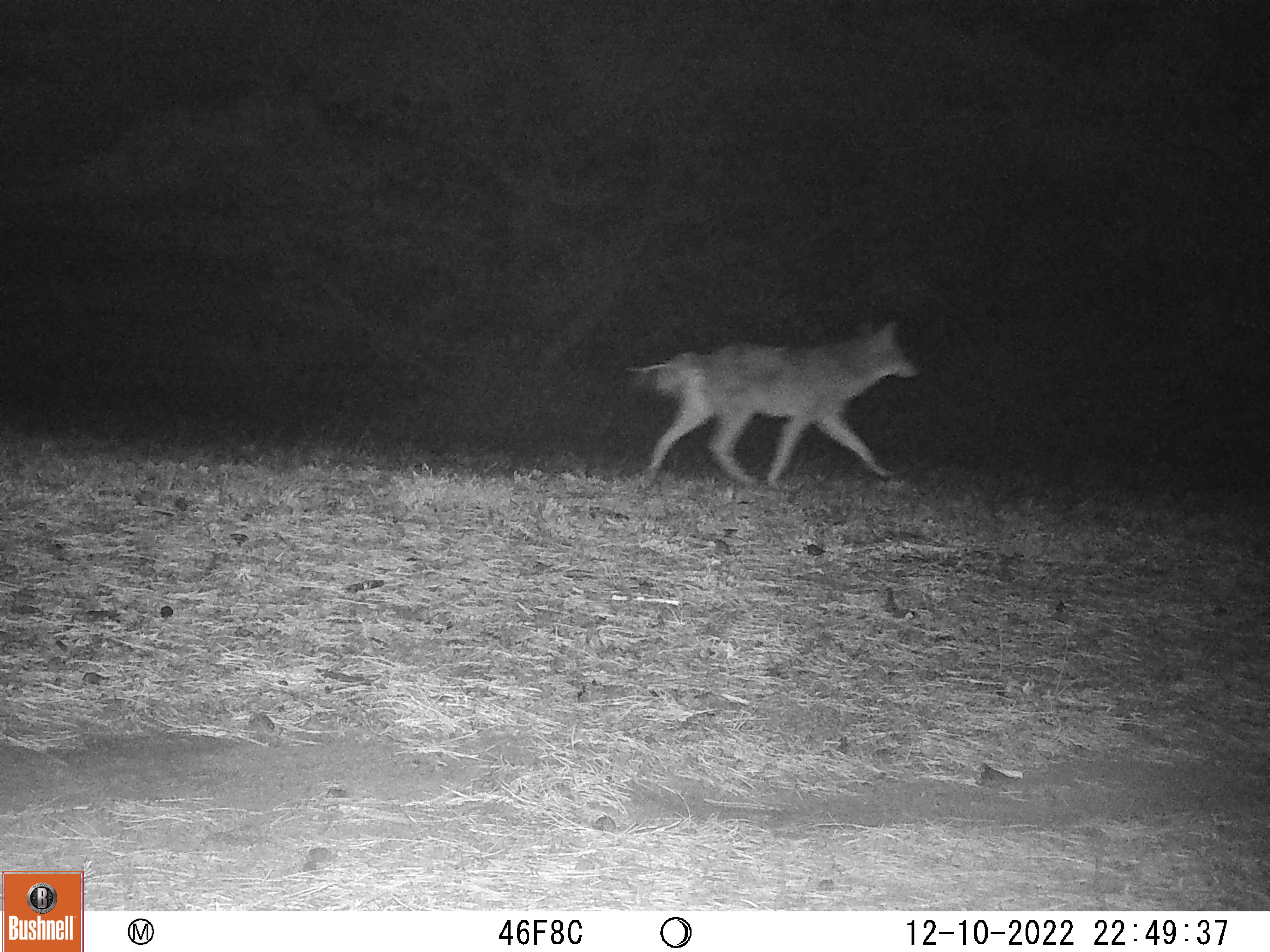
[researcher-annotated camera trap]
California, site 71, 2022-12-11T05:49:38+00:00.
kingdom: Animalia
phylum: Chordata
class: Mammalia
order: Carnivora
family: Canidae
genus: Canis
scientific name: Canis latrans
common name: coyote